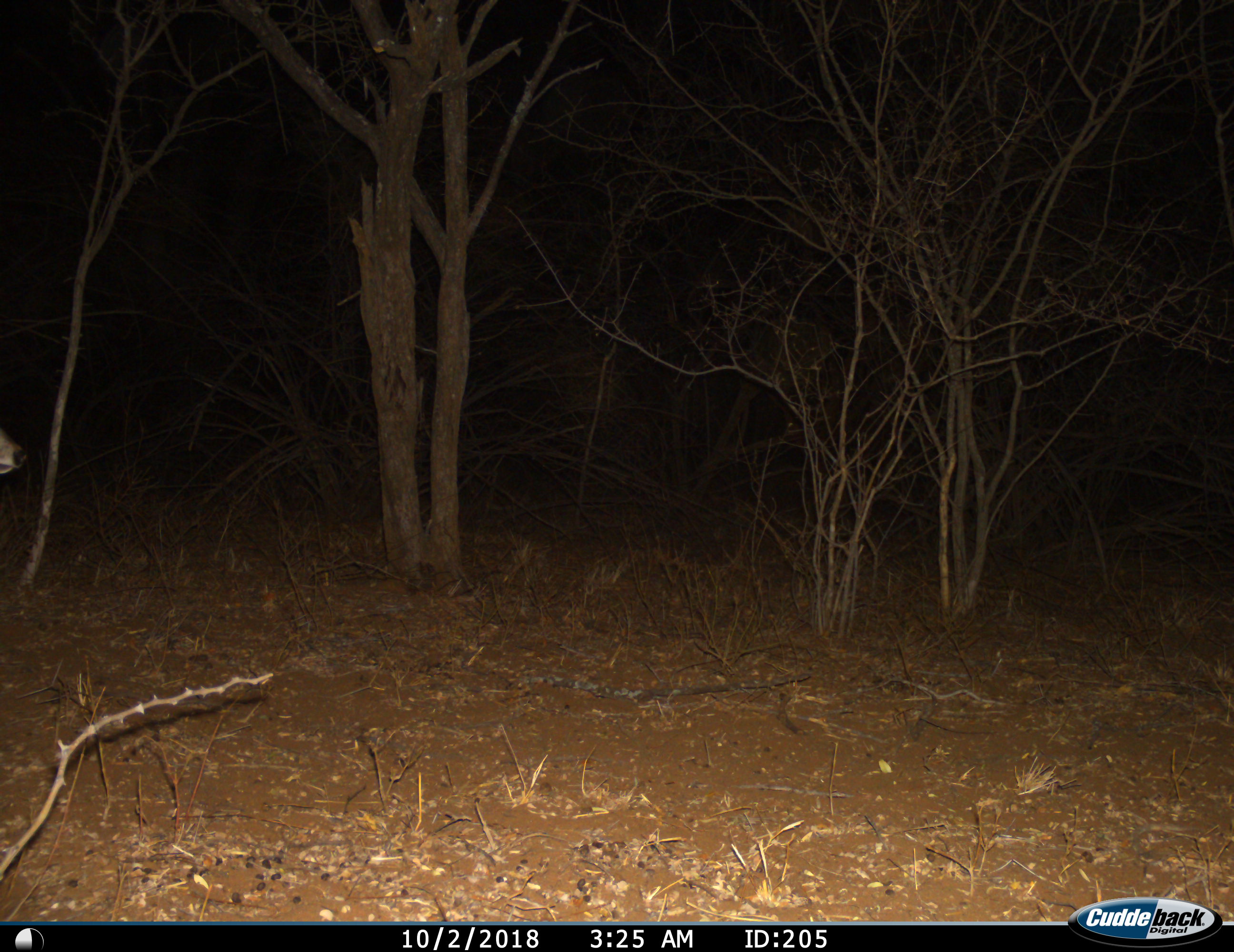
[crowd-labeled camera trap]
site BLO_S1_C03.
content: unidentified animal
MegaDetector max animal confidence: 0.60